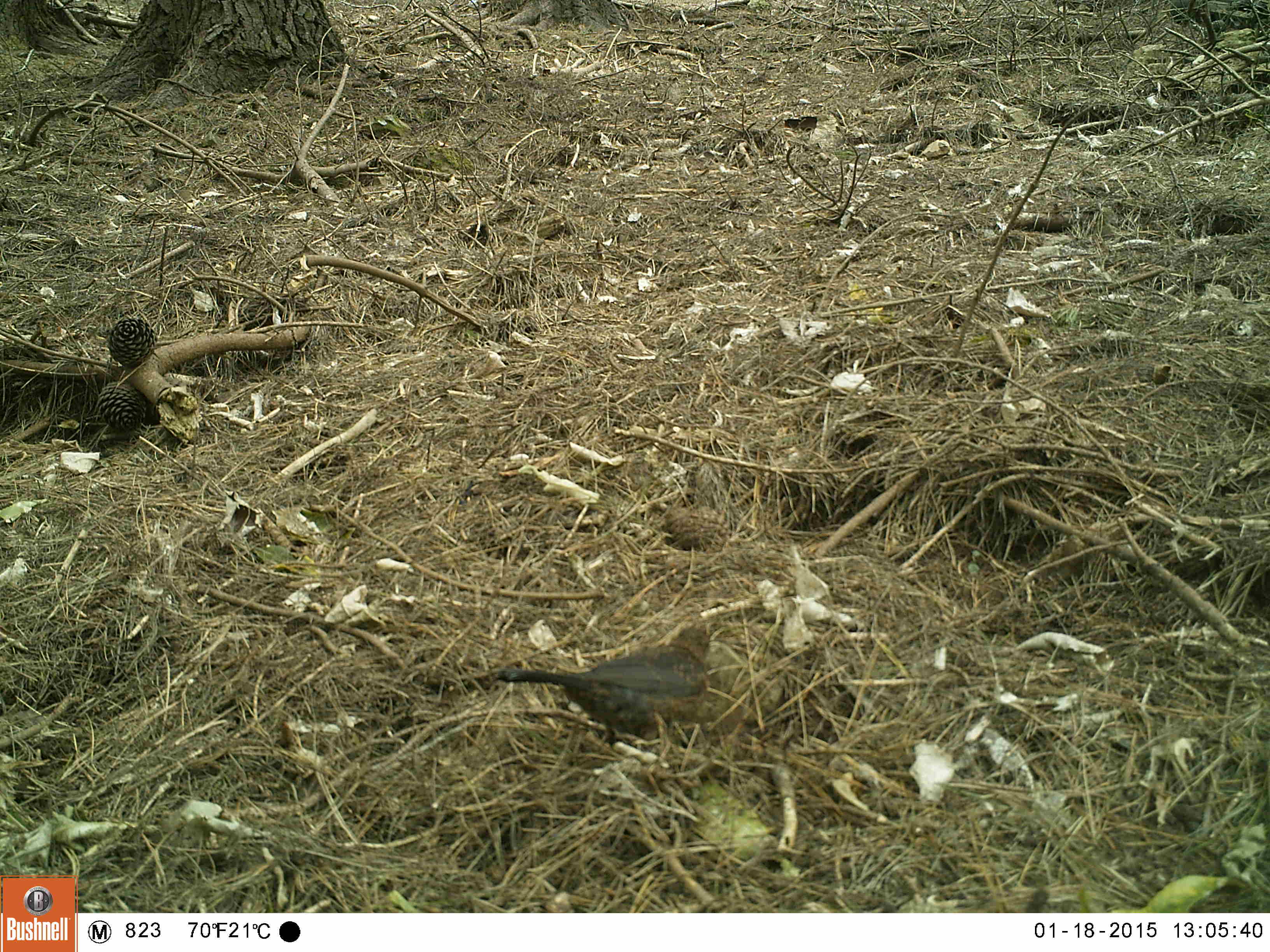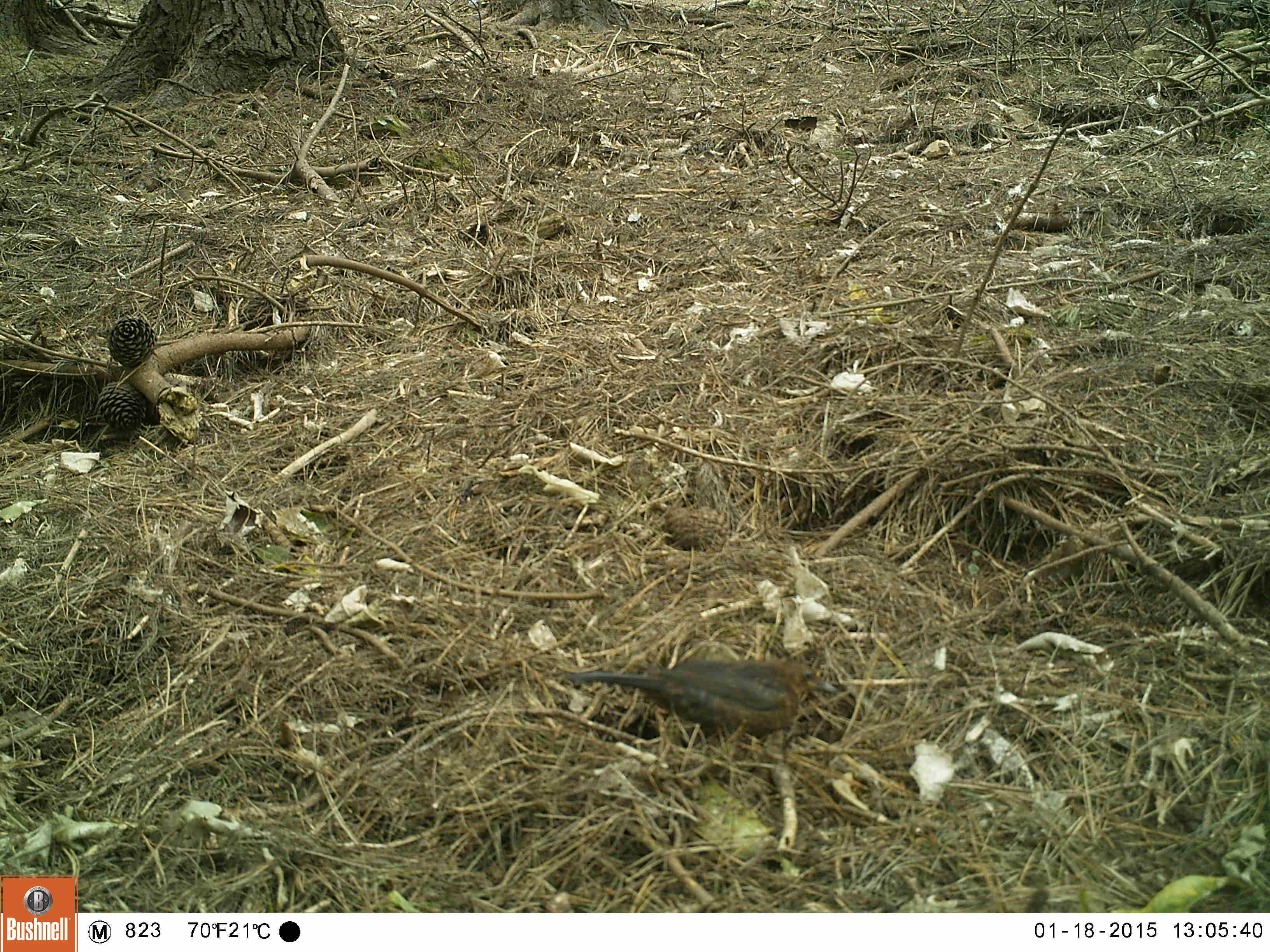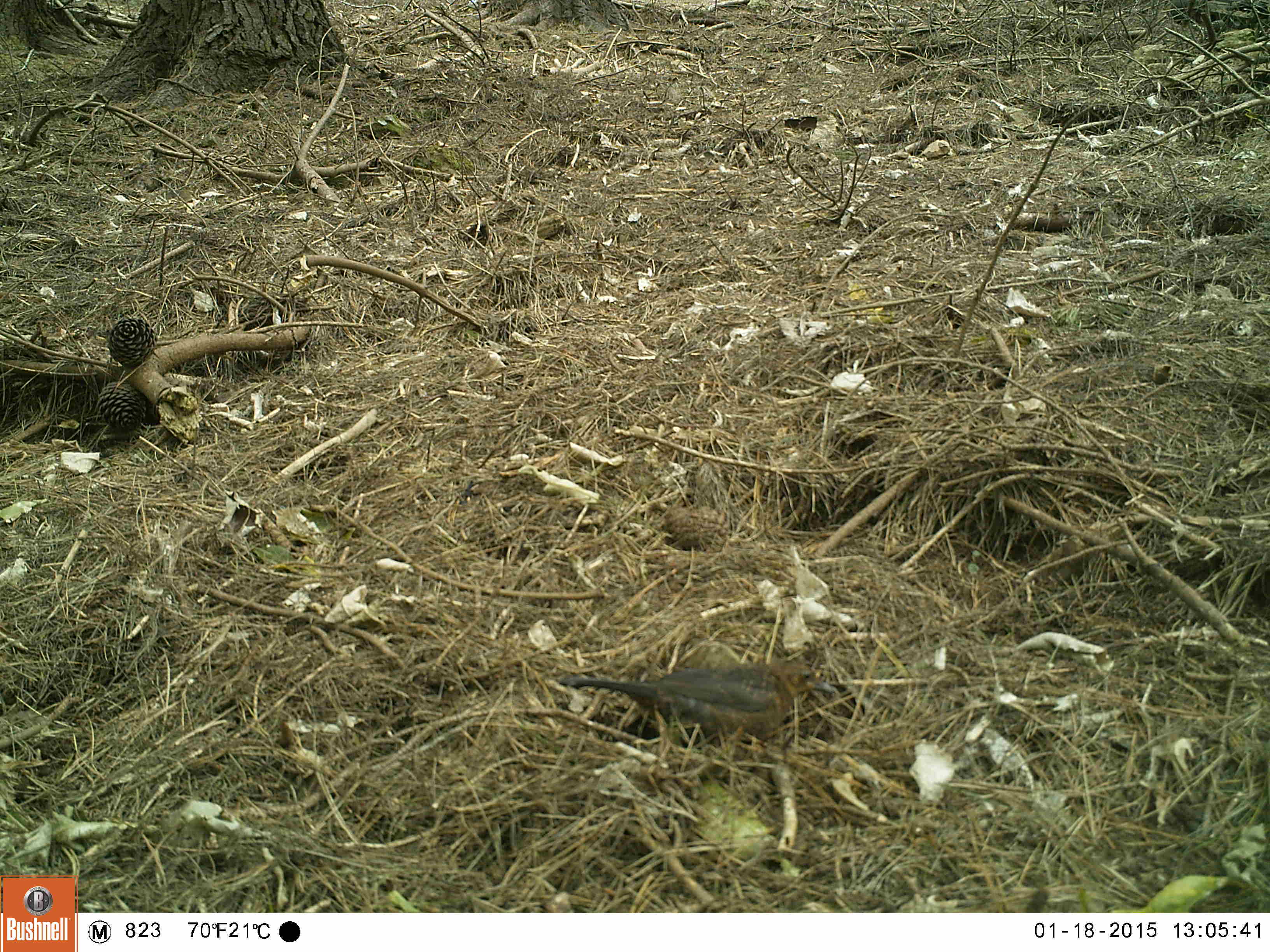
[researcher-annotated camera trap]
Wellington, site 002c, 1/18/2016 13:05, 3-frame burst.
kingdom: Animalia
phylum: Chordata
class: Aves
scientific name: Aves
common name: bird